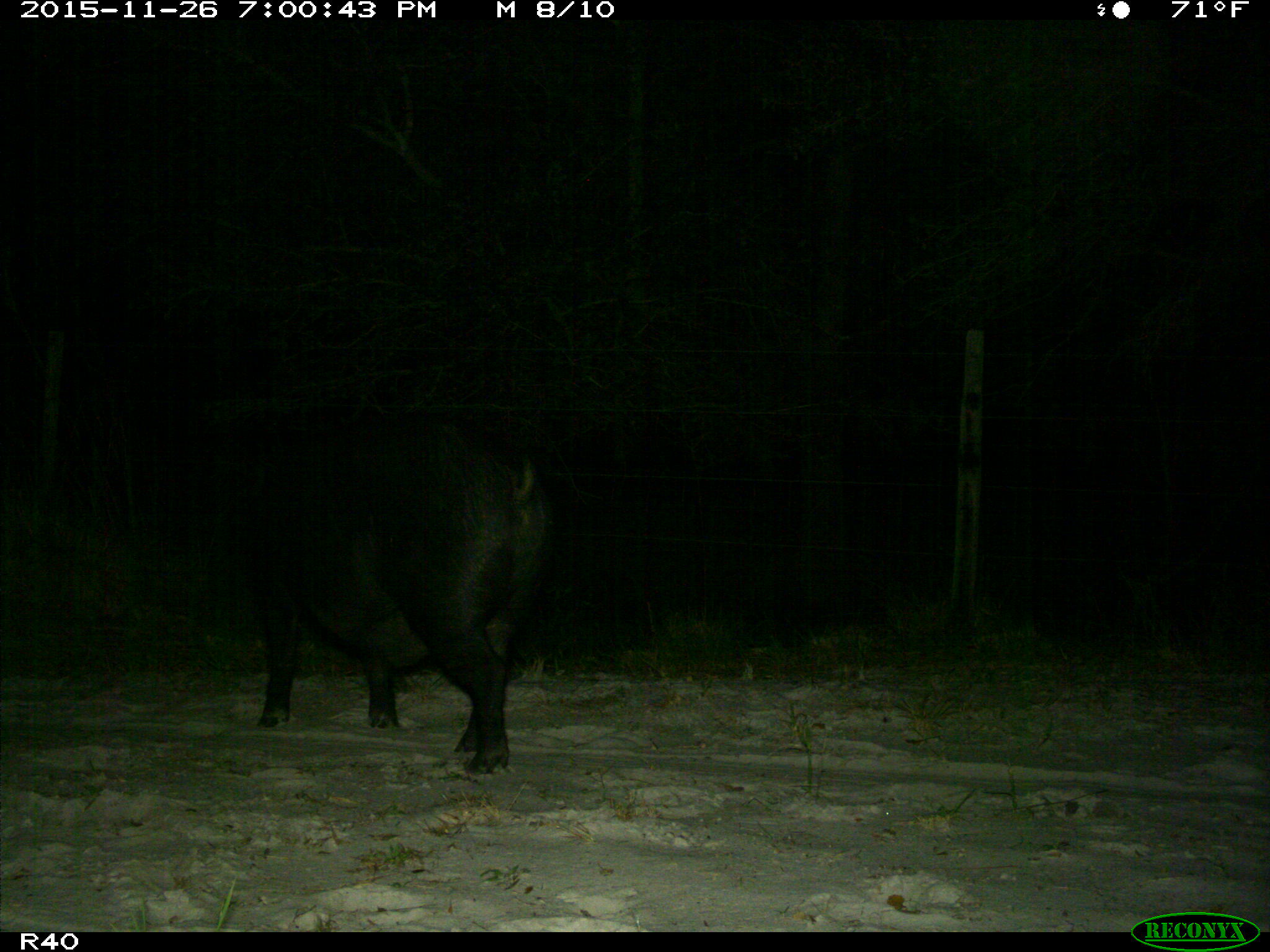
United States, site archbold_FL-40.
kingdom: Animalia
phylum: Chordata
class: Mammalia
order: Artiodactyla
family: Suidae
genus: Sus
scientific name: Sus scrofa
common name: wild boar